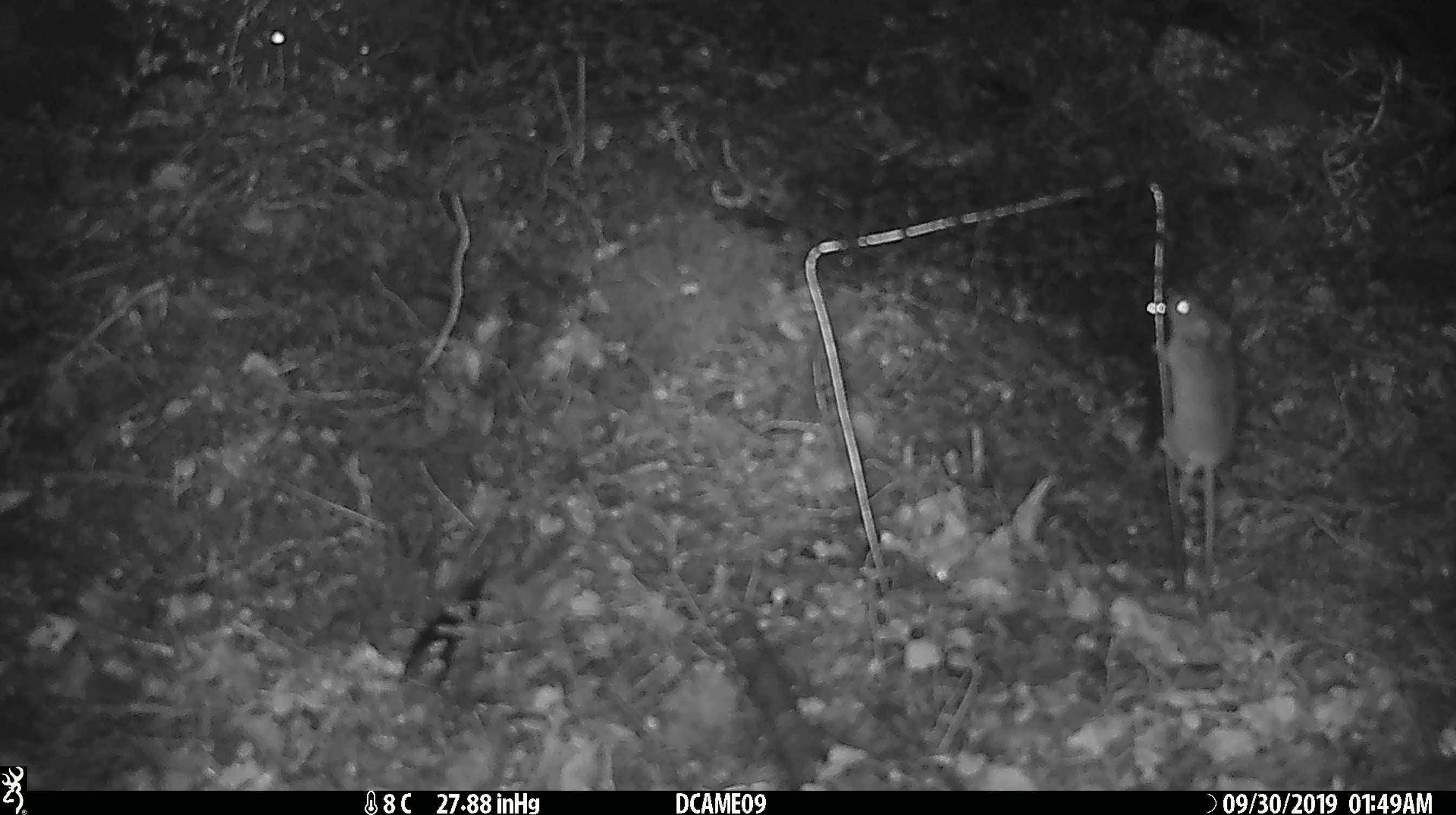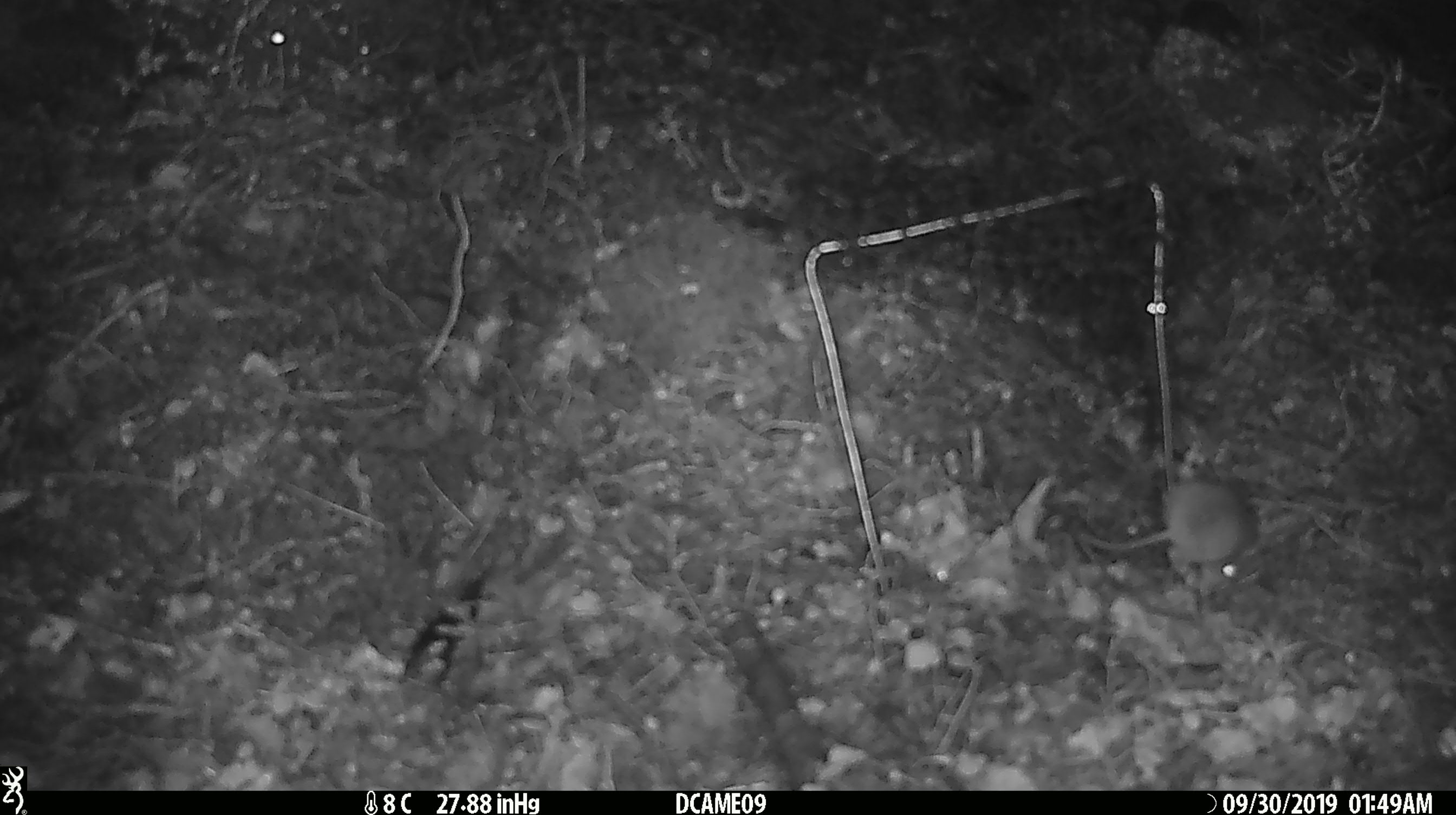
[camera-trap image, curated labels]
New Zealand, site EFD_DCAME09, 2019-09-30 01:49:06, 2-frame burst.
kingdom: Animalia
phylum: Chordata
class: Mammalia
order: Rodentia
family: Muridae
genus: Mus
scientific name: Mus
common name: mouse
Mouse (Mus).